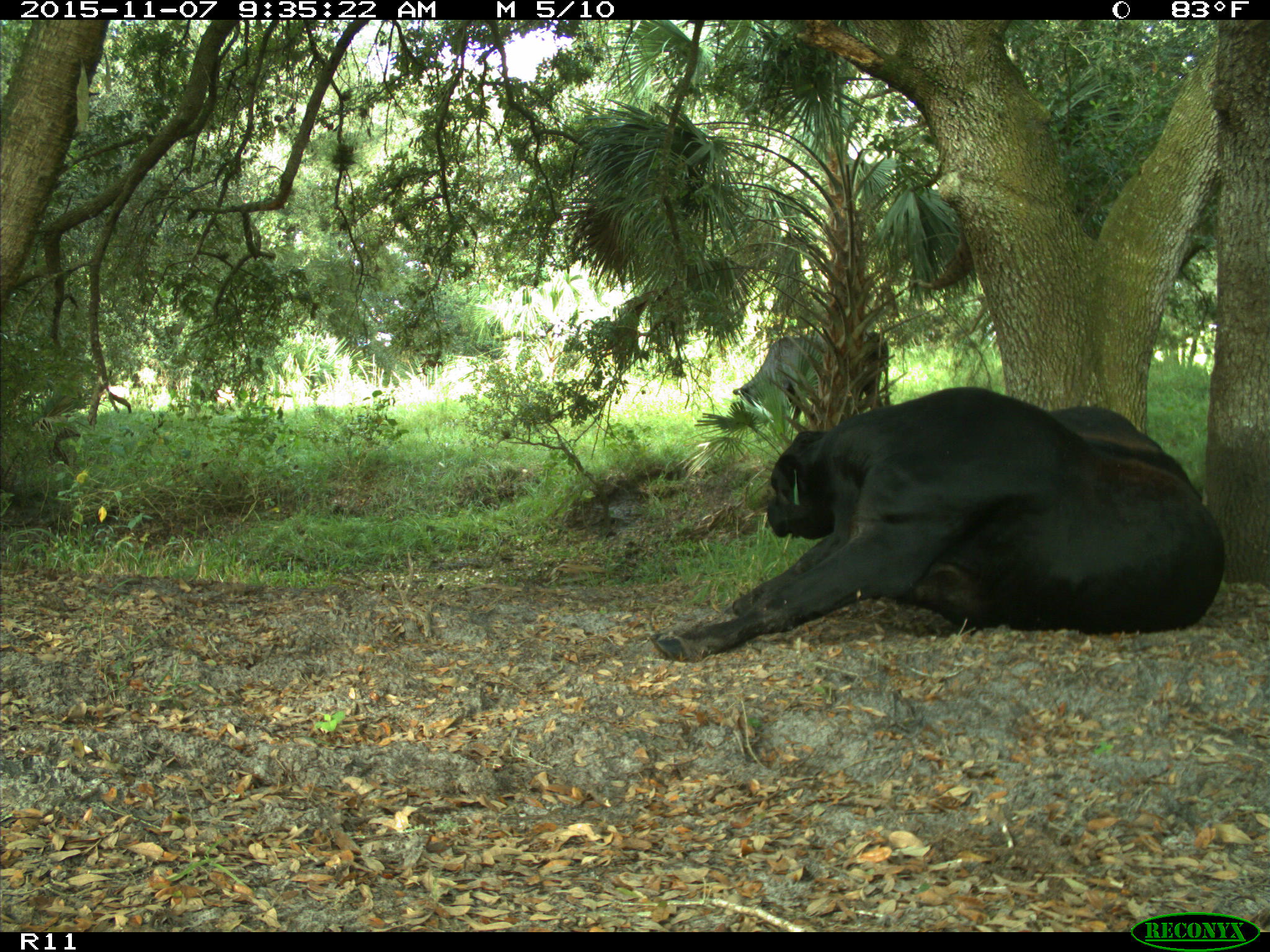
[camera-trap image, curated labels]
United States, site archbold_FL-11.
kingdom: Animalia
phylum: Chordata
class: Mammalia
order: Artiodactyla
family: Bovidae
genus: Bos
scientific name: Bos taurus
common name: domestic cow